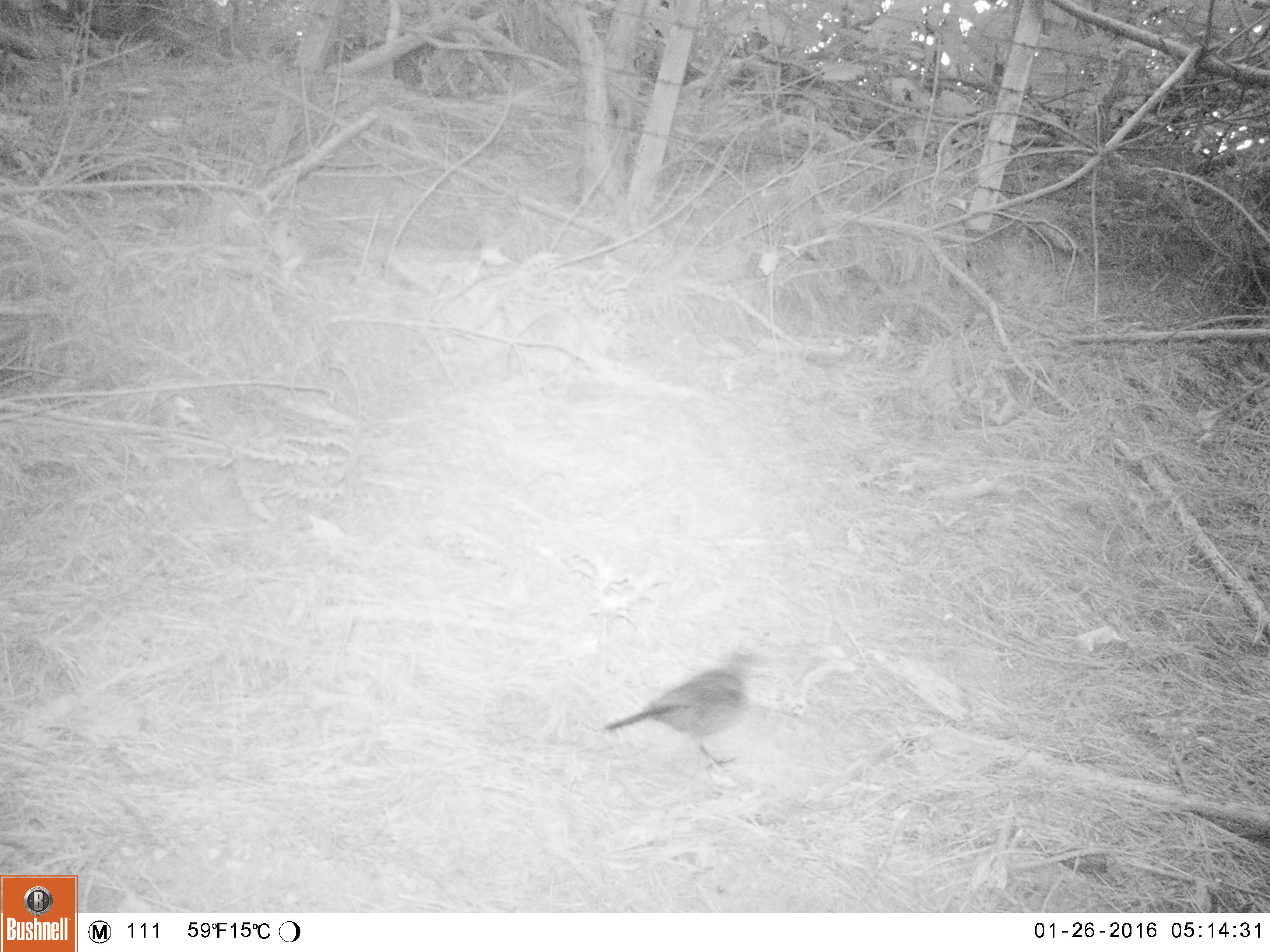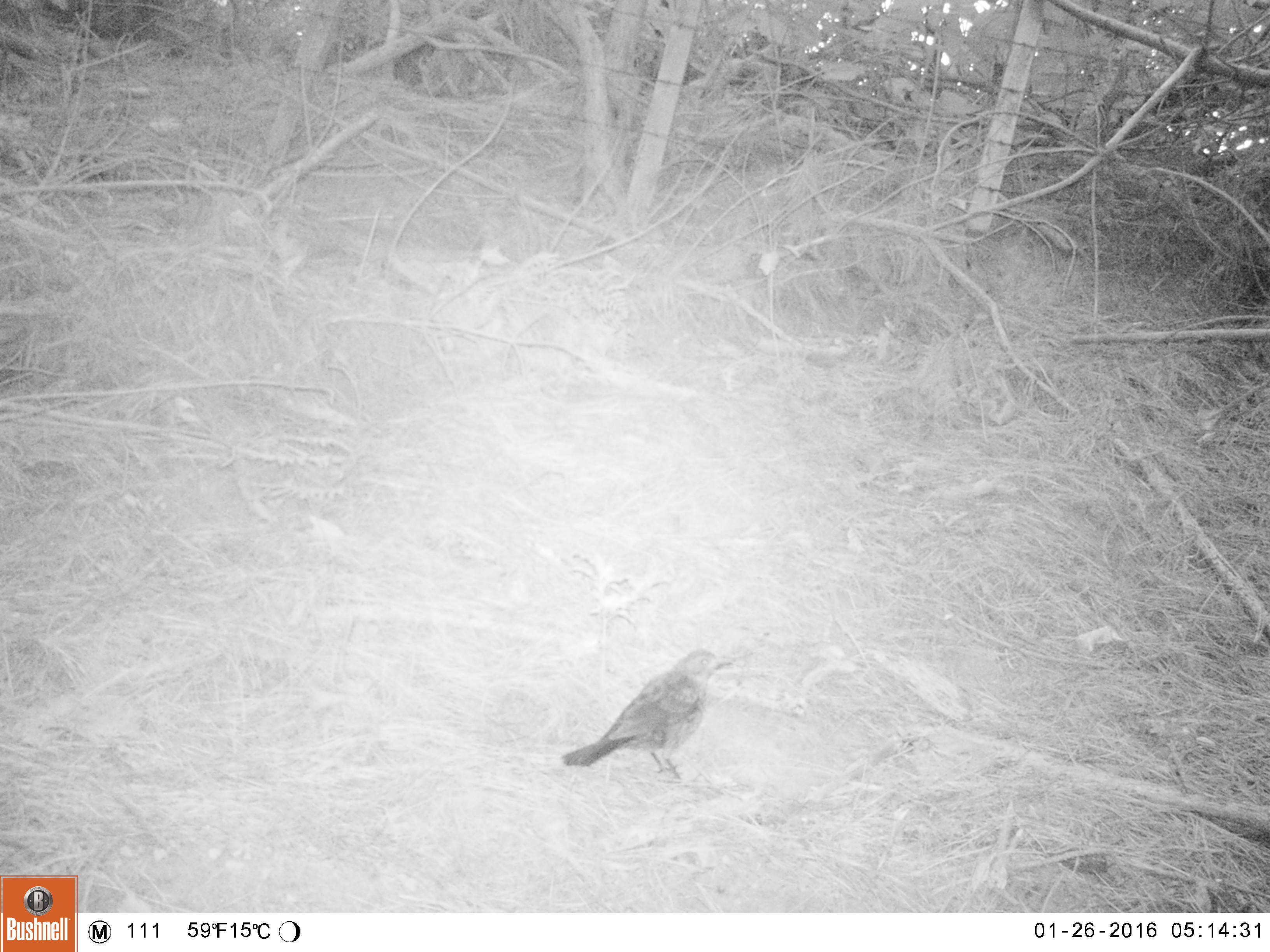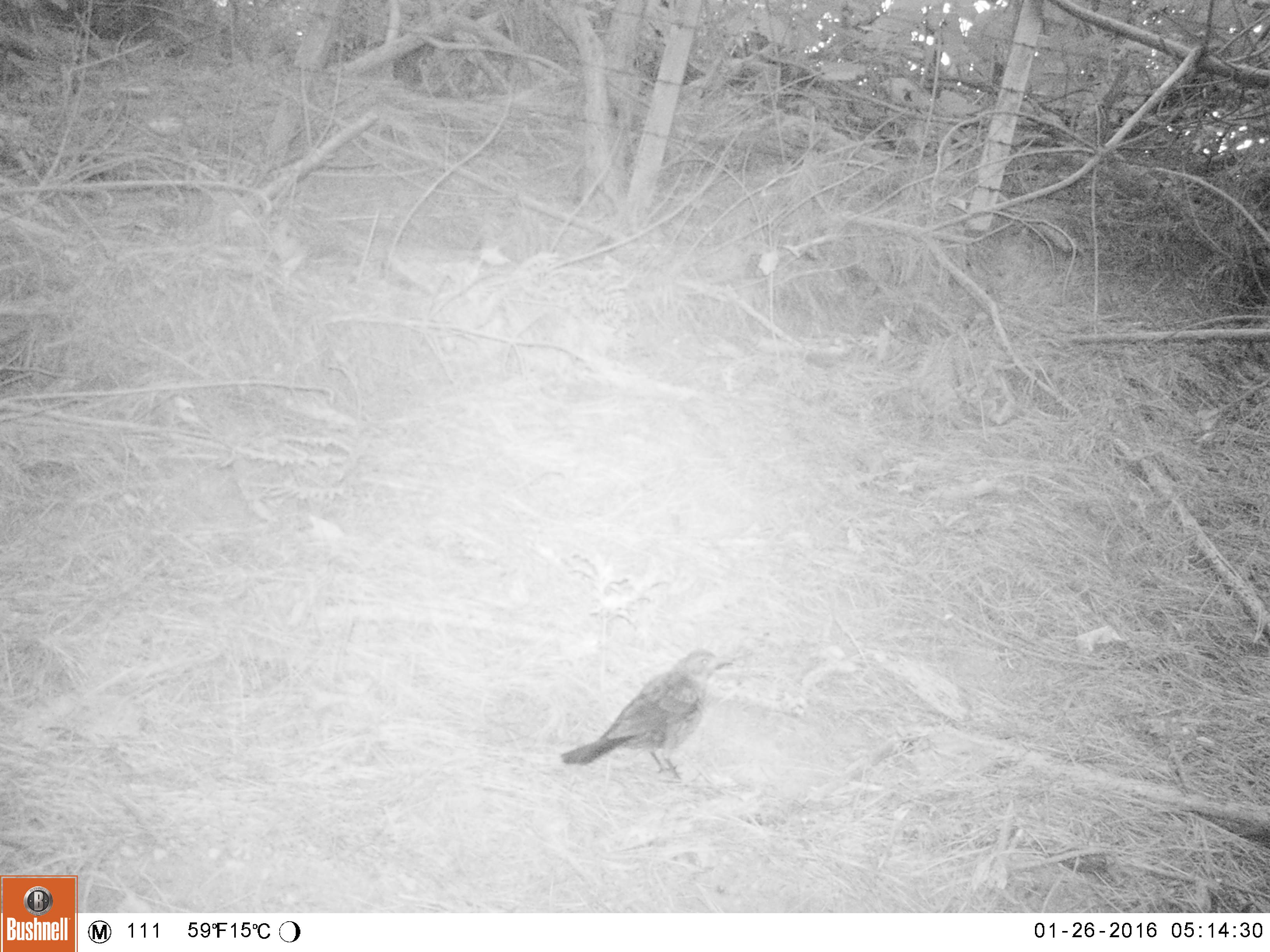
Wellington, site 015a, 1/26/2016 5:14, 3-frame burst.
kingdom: Animalia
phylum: Chordata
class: Aves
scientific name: Aves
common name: bird